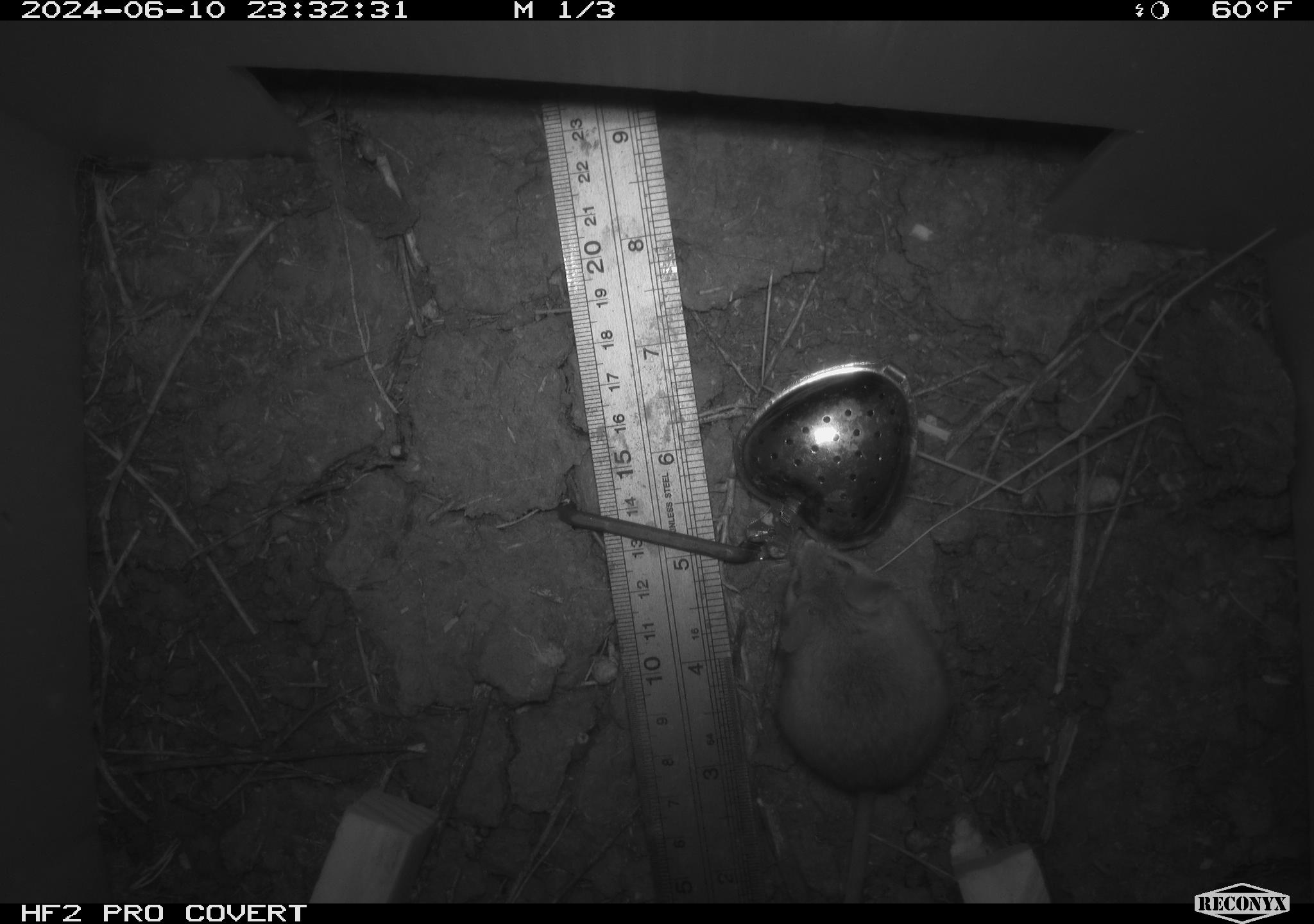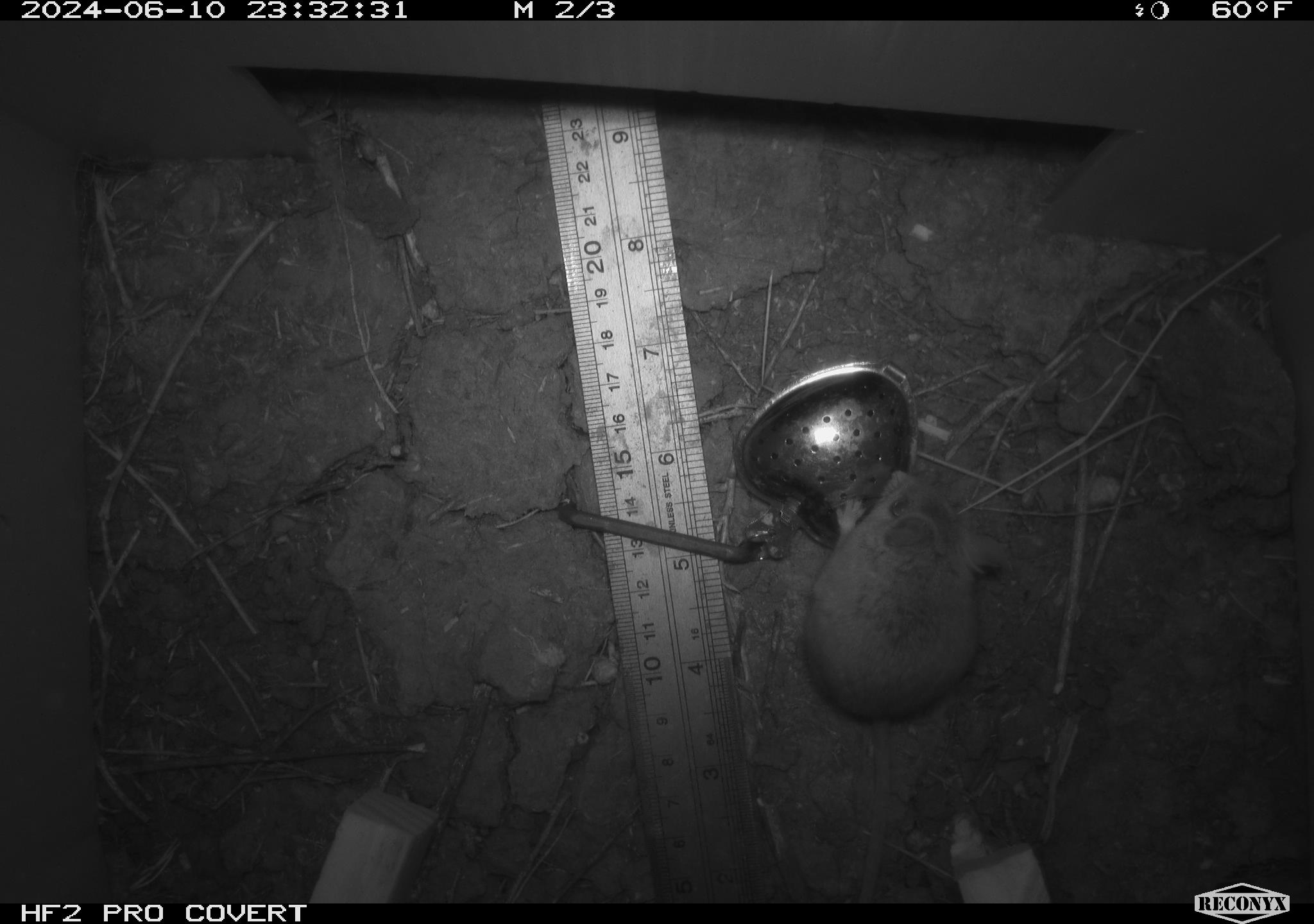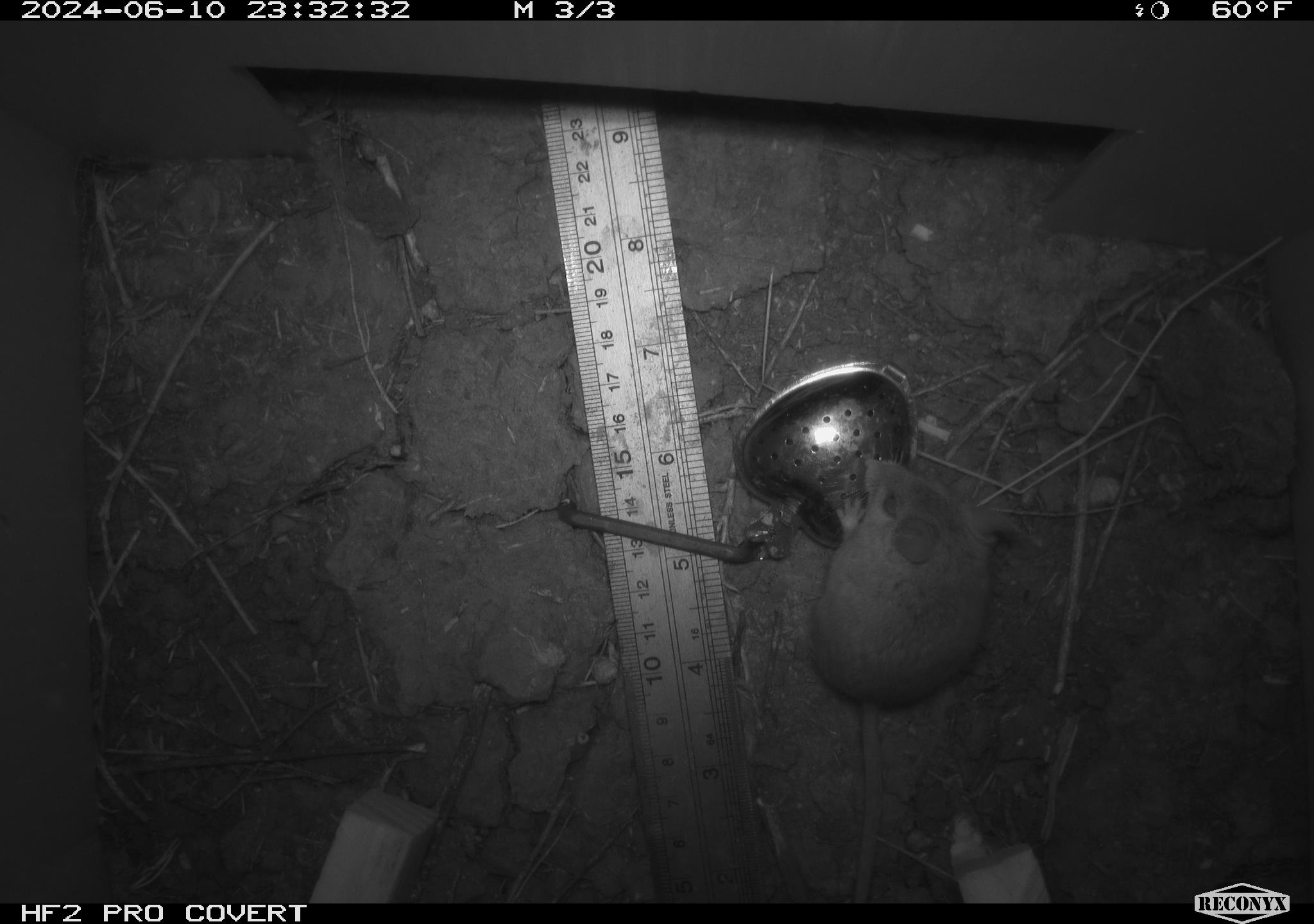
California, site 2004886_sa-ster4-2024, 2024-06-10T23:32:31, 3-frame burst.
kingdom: Animalia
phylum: Chordata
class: Mammalia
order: Rodentia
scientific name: Rodentia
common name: mouse species